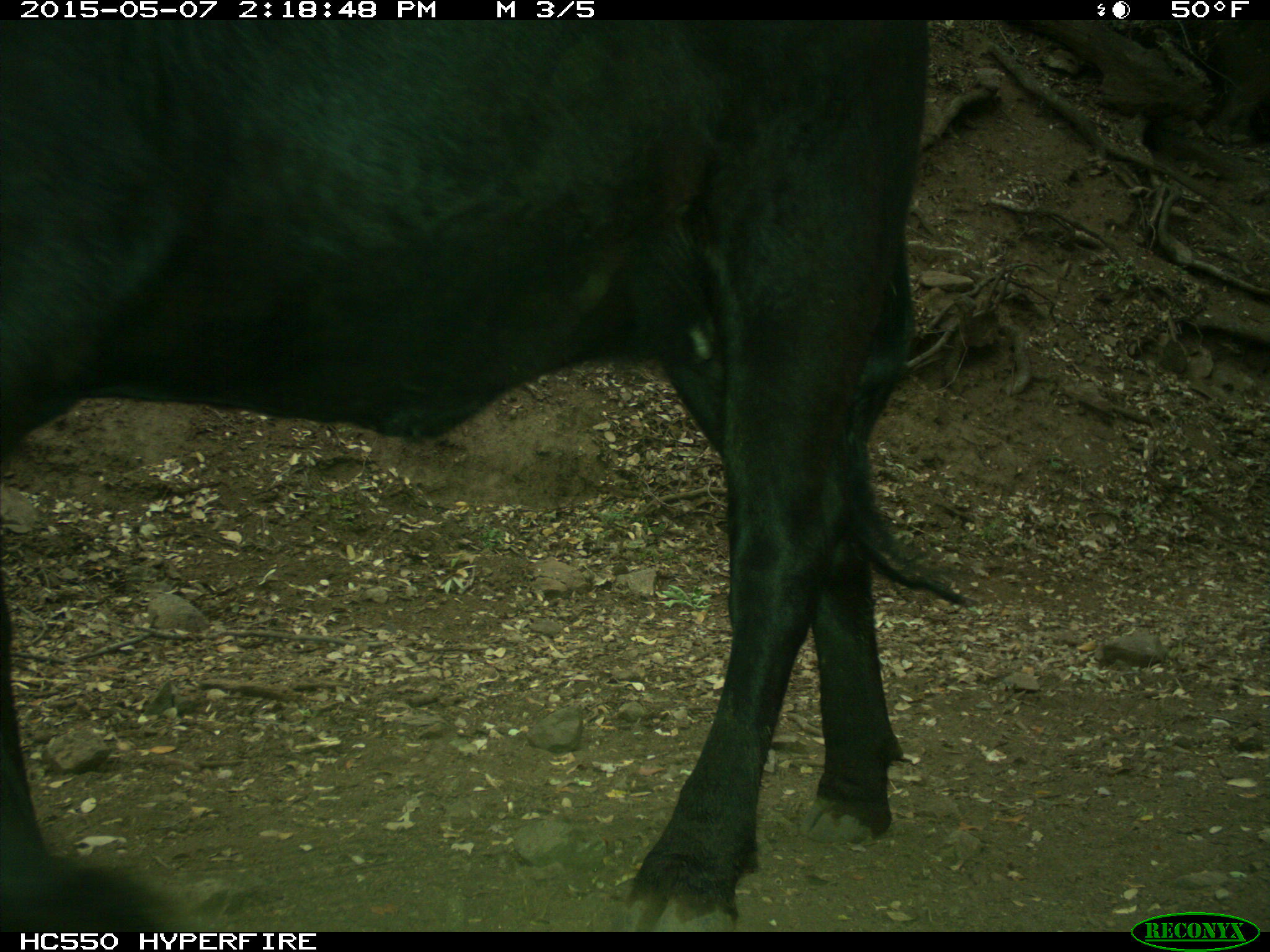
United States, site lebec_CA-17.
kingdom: Animalia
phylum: Chordata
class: Mammalia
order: Artiodactyla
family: Bovidae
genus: Bos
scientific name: Bos taurus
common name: domestic cow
Bos taurus (domestic cow).